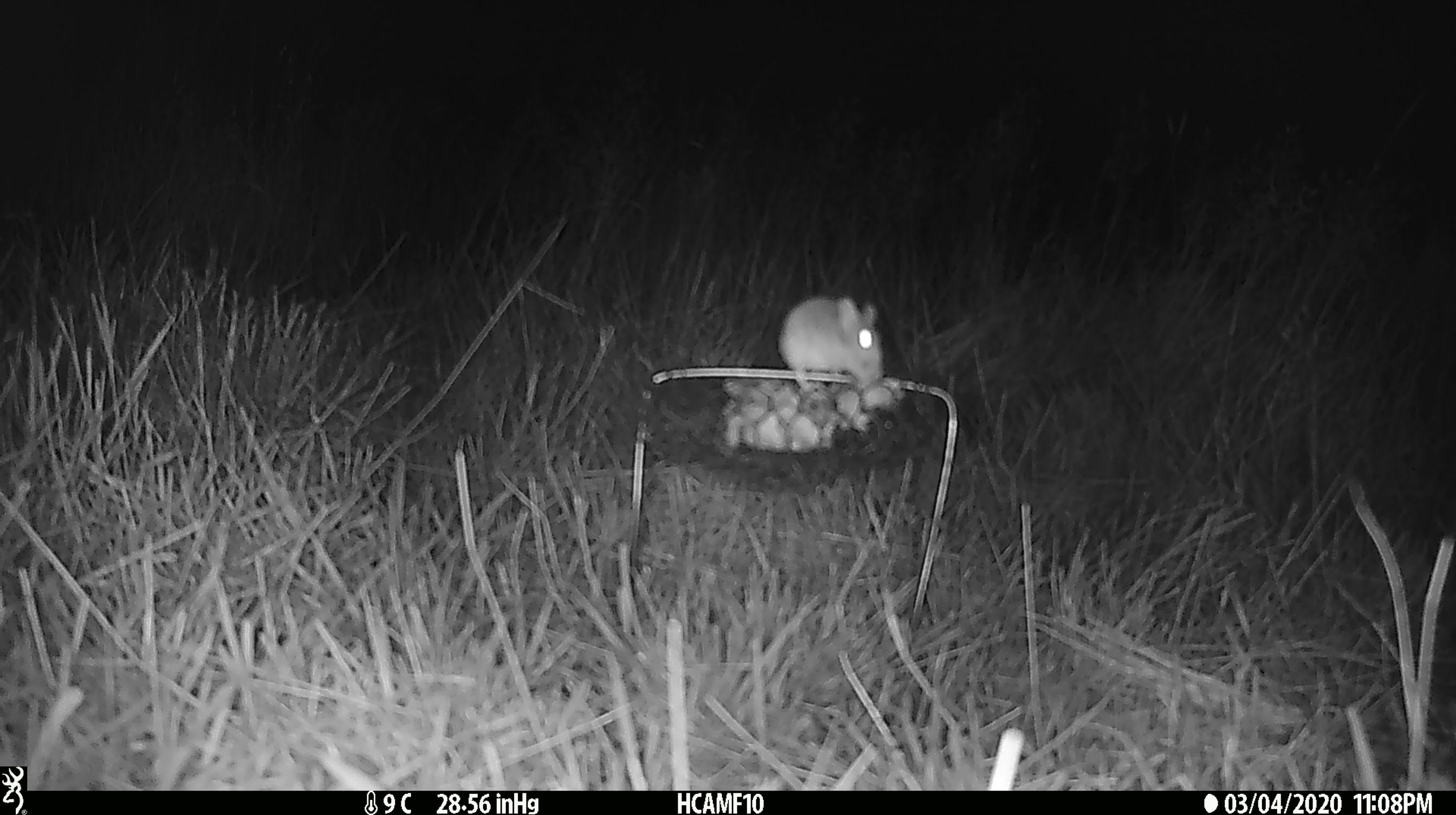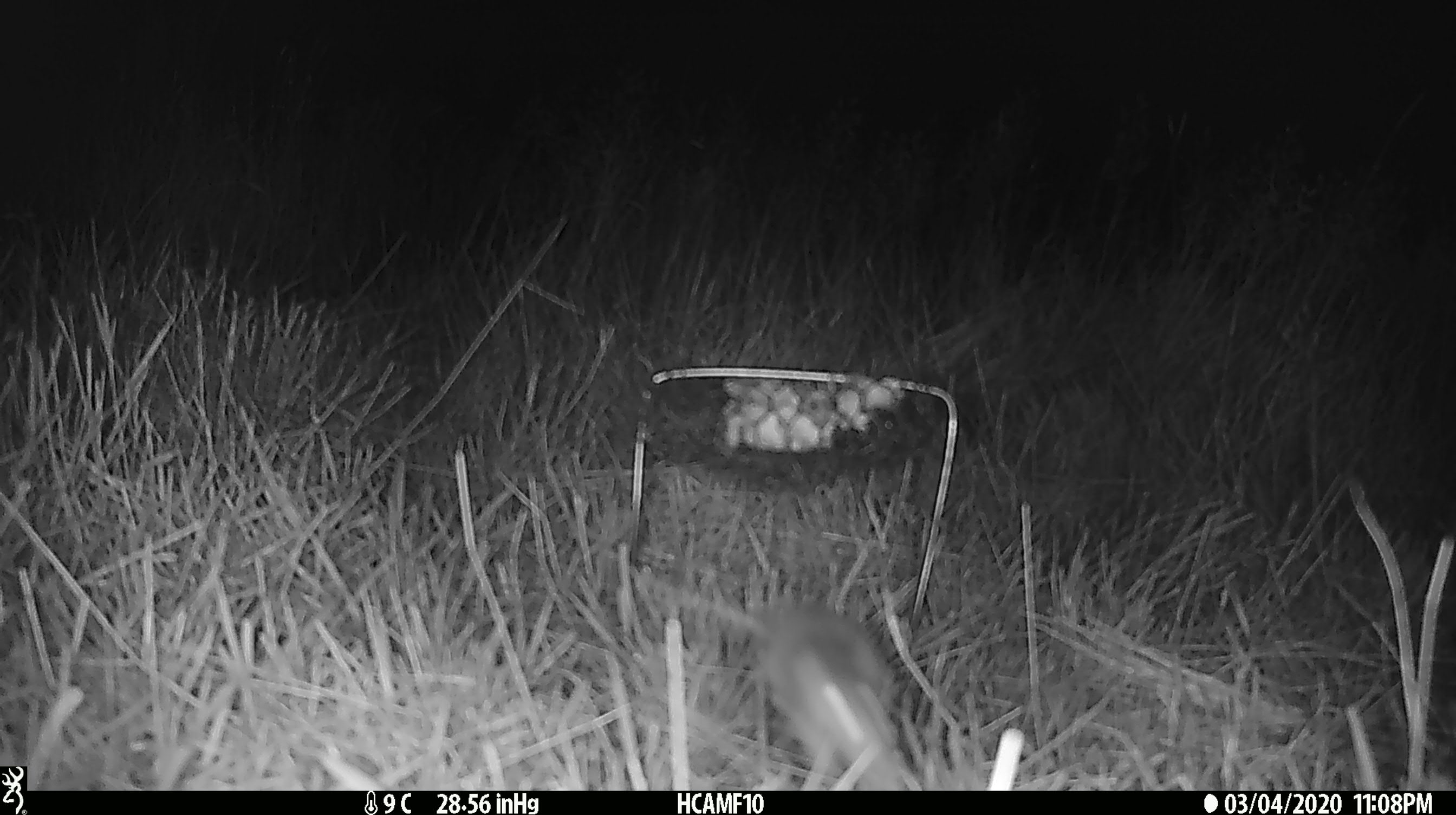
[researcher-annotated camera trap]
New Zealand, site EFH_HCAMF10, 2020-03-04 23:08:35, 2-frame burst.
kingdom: Animalia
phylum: Chordata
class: Mammalia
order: Rodentia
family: Muridae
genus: Mus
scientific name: Mus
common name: mouse